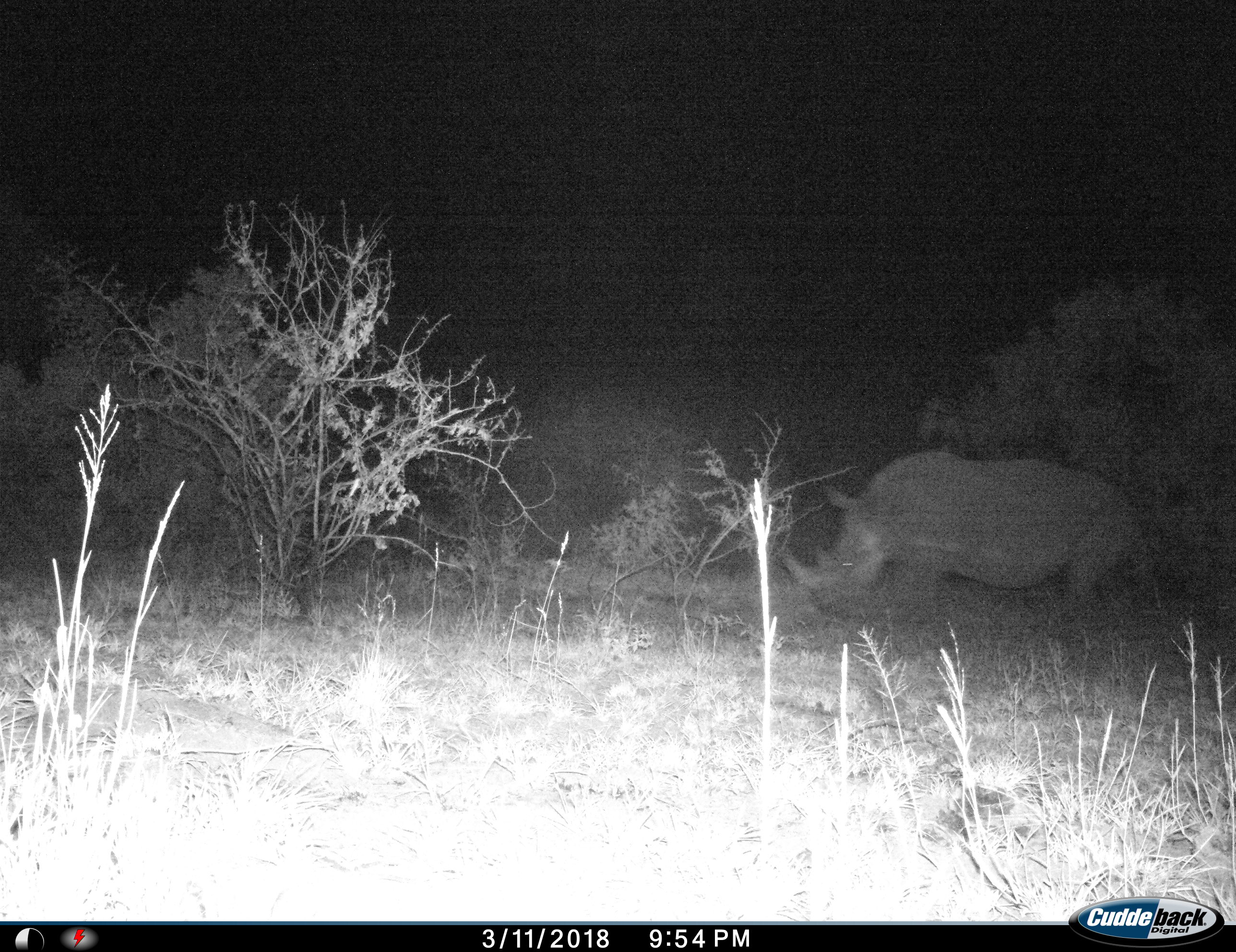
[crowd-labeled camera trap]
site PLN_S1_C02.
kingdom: Animalia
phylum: Chordata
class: Mammalia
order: Perissodactyla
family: Rhinocerotidae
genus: Ceratotherium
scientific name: Ceratotherium simum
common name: white rhinoceros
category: rhinoceroswhite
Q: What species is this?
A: Rhinoceroswhite (white rhinoceros) (Ceratotherium simum).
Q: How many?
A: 1.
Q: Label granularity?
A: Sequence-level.